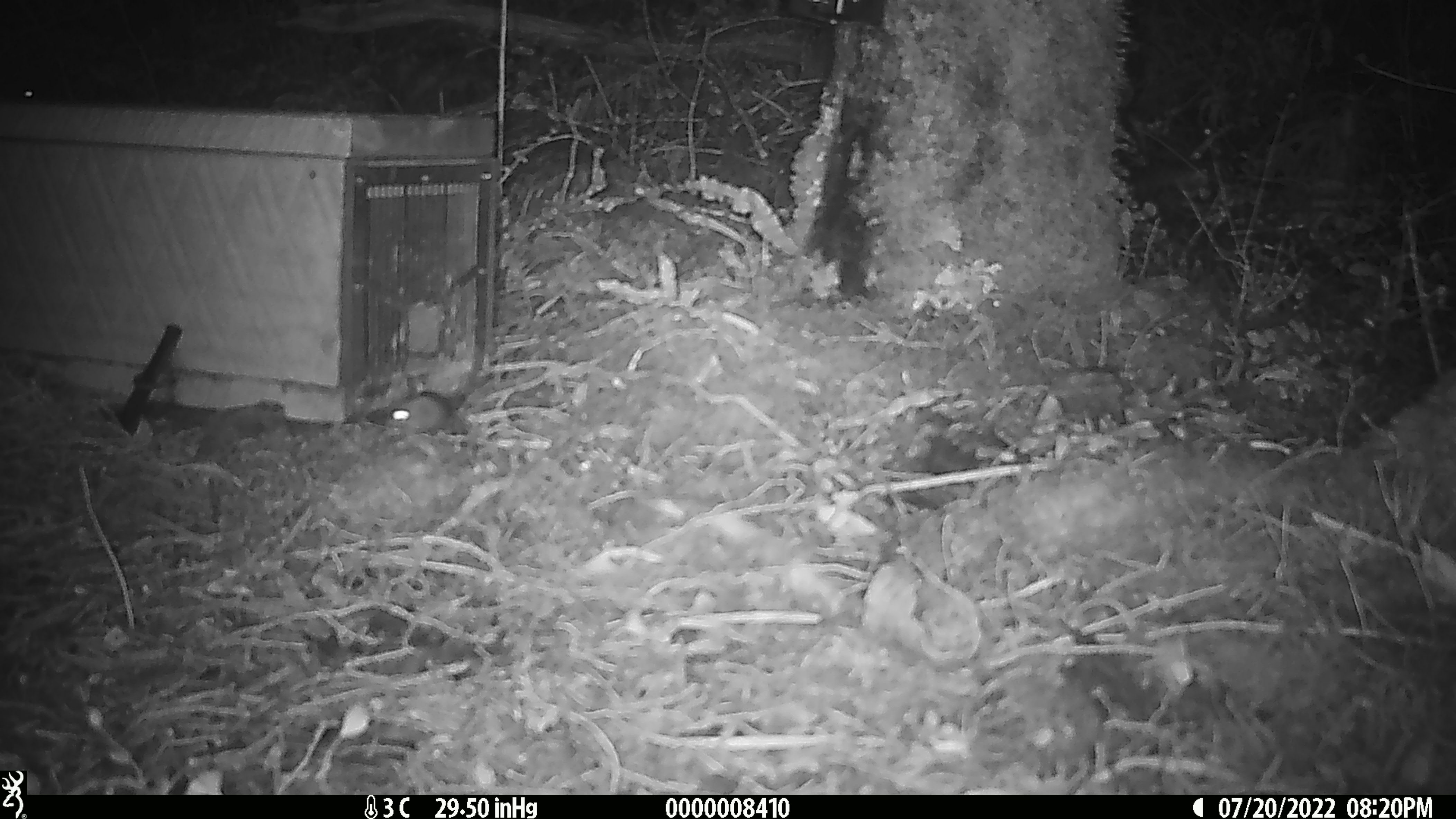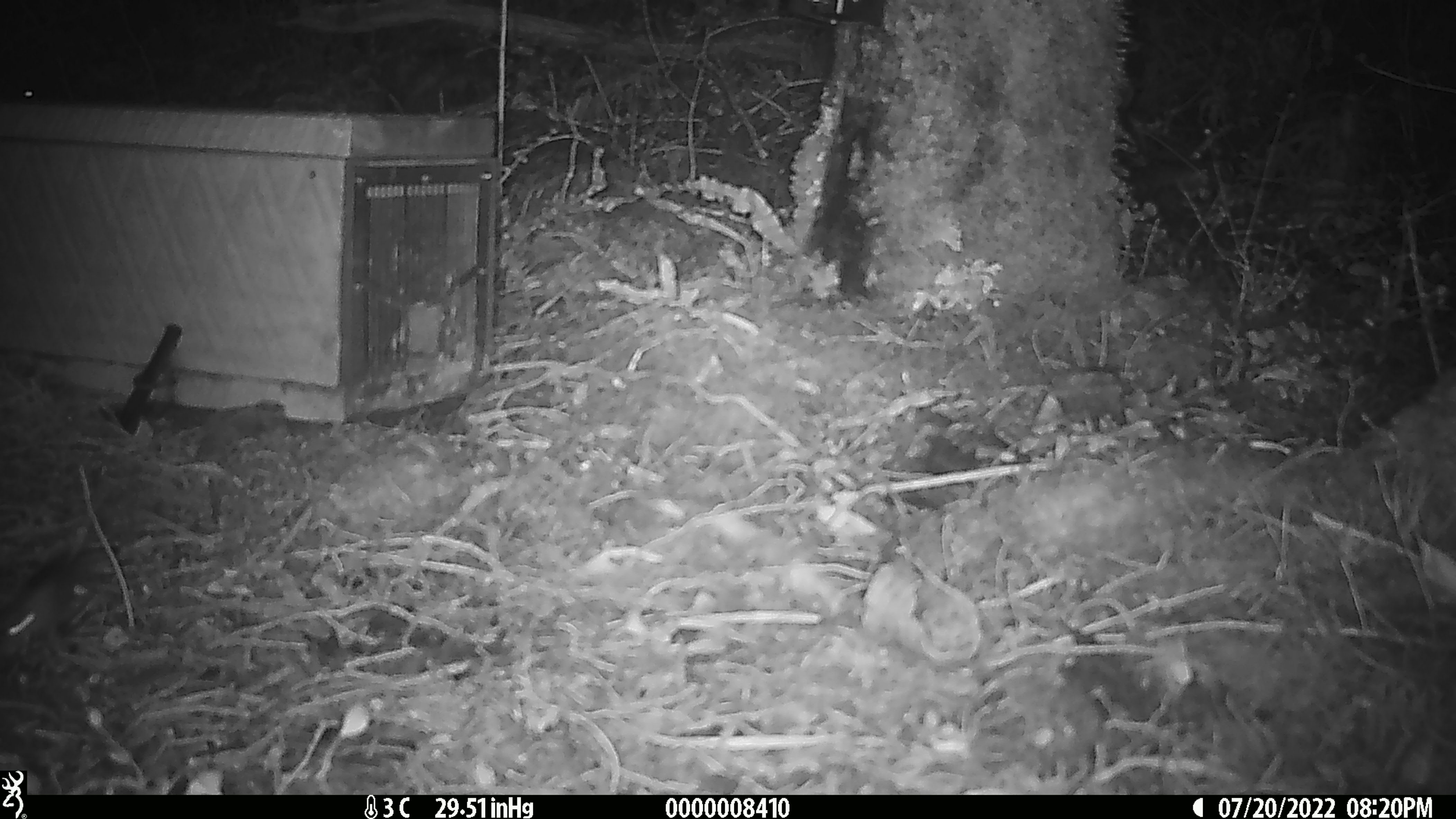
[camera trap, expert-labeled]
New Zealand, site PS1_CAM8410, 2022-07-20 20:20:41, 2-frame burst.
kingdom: Animalia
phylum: Chordata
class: Mammalia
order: Rodentia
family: Muridae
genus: Mus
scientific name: Mus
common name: mouse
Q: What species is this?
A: Mouse (Mus).